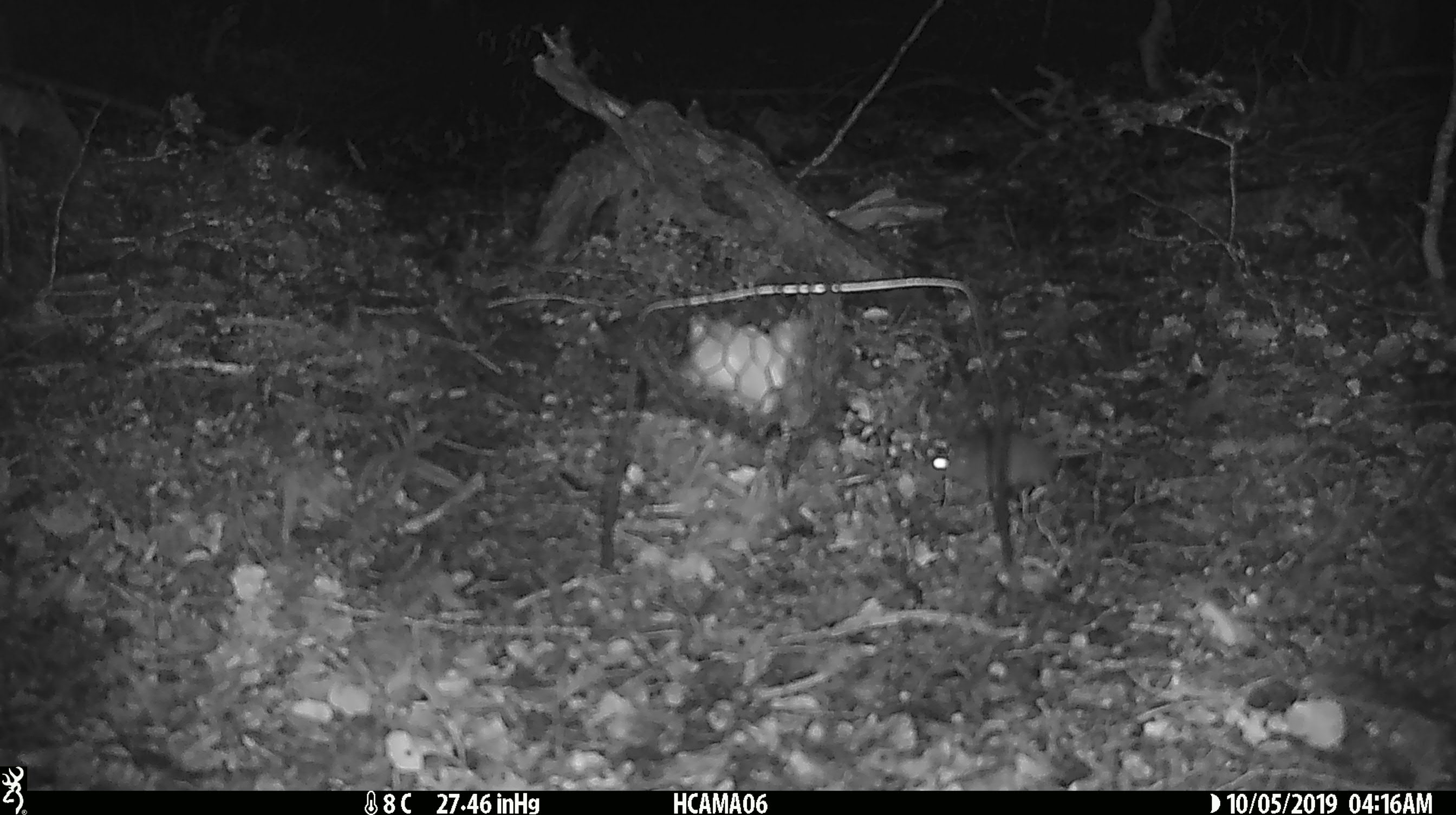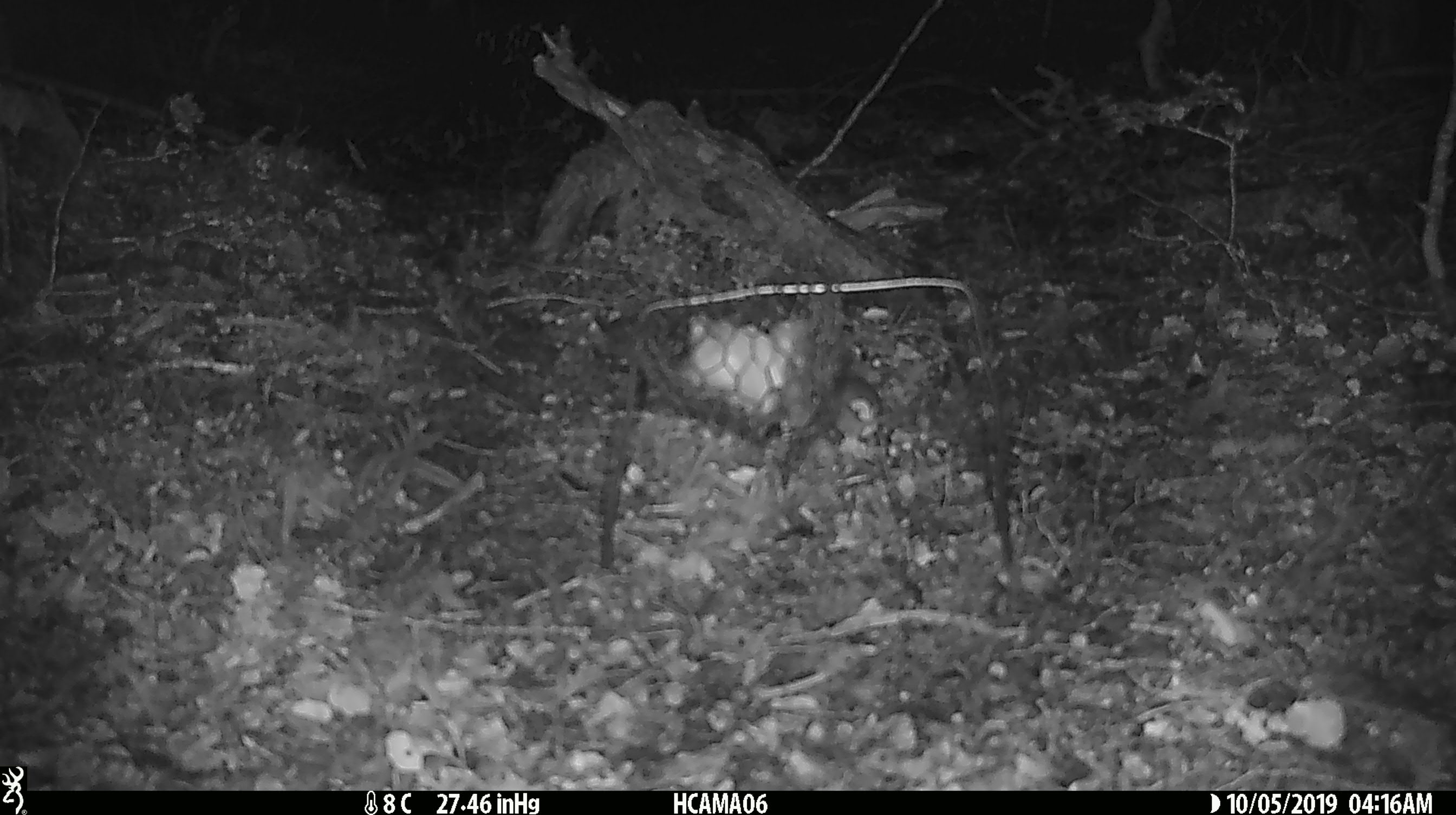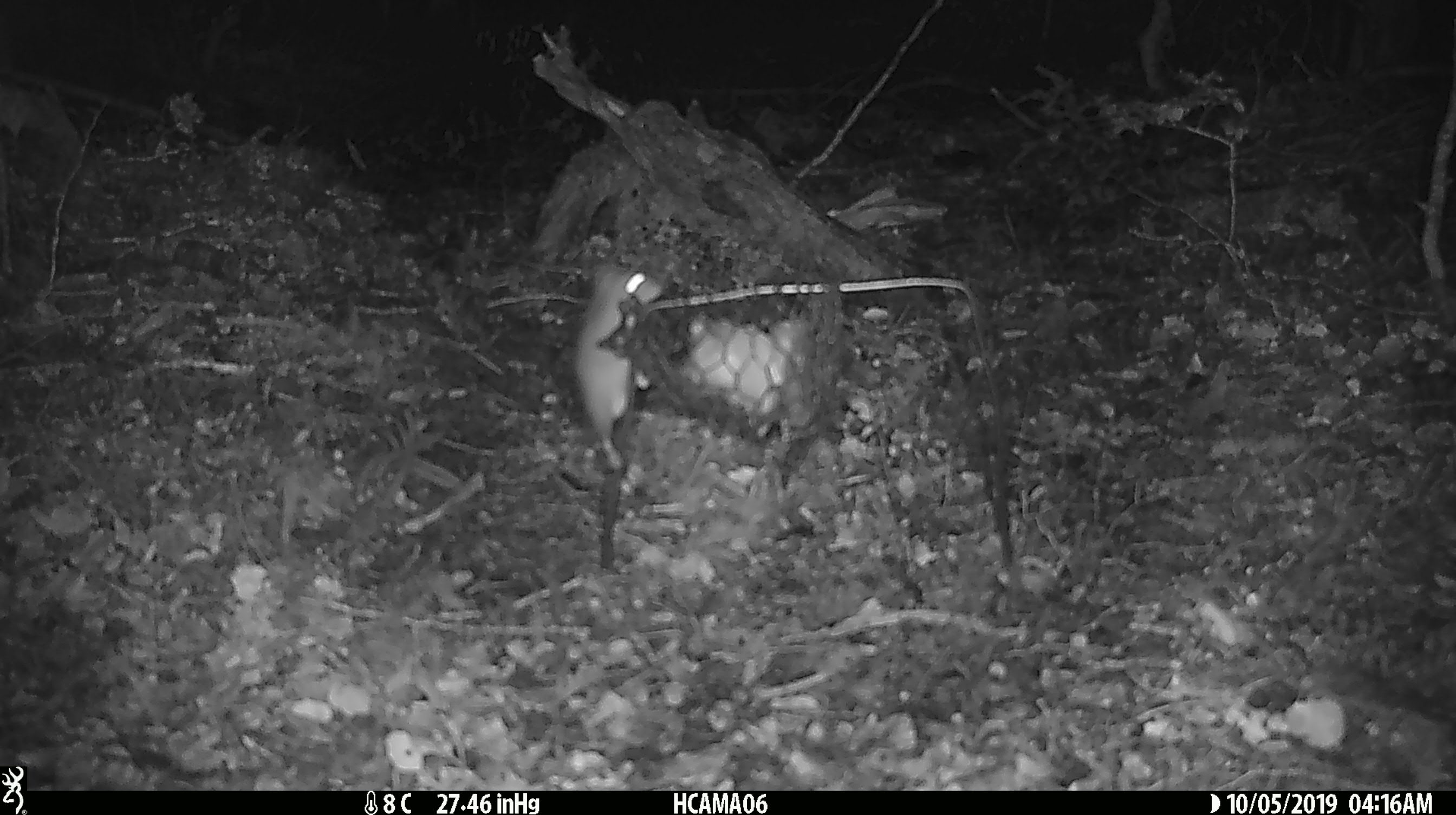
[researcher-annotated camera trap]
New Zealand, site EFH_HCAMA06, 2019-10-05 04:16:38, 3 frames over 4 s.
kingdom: Animalia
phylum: Chordata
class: Mammalia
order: Rodentia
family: Muridae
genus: Mus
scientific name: Mus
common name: mouse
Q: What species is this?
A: Mouse (Mus).